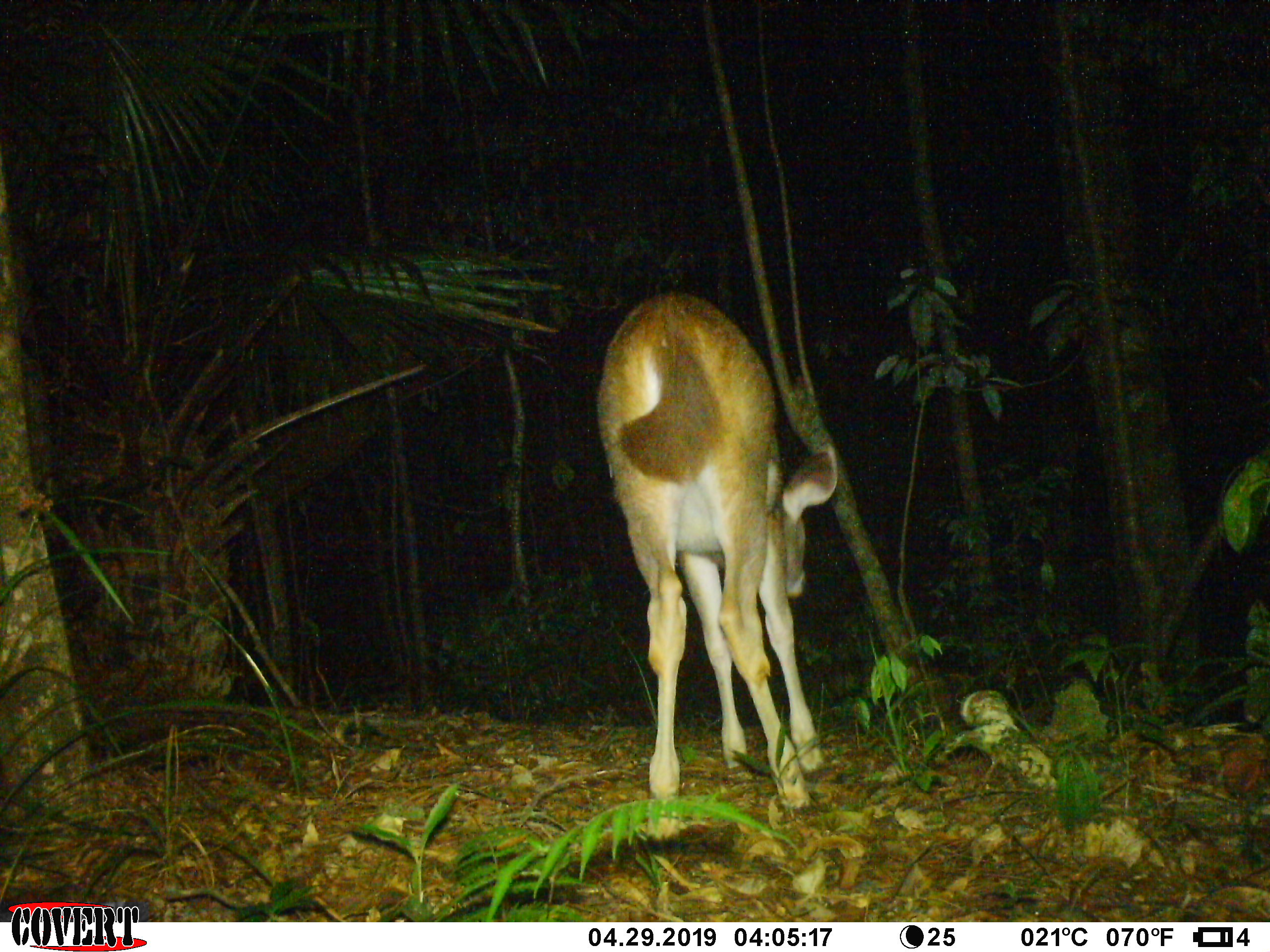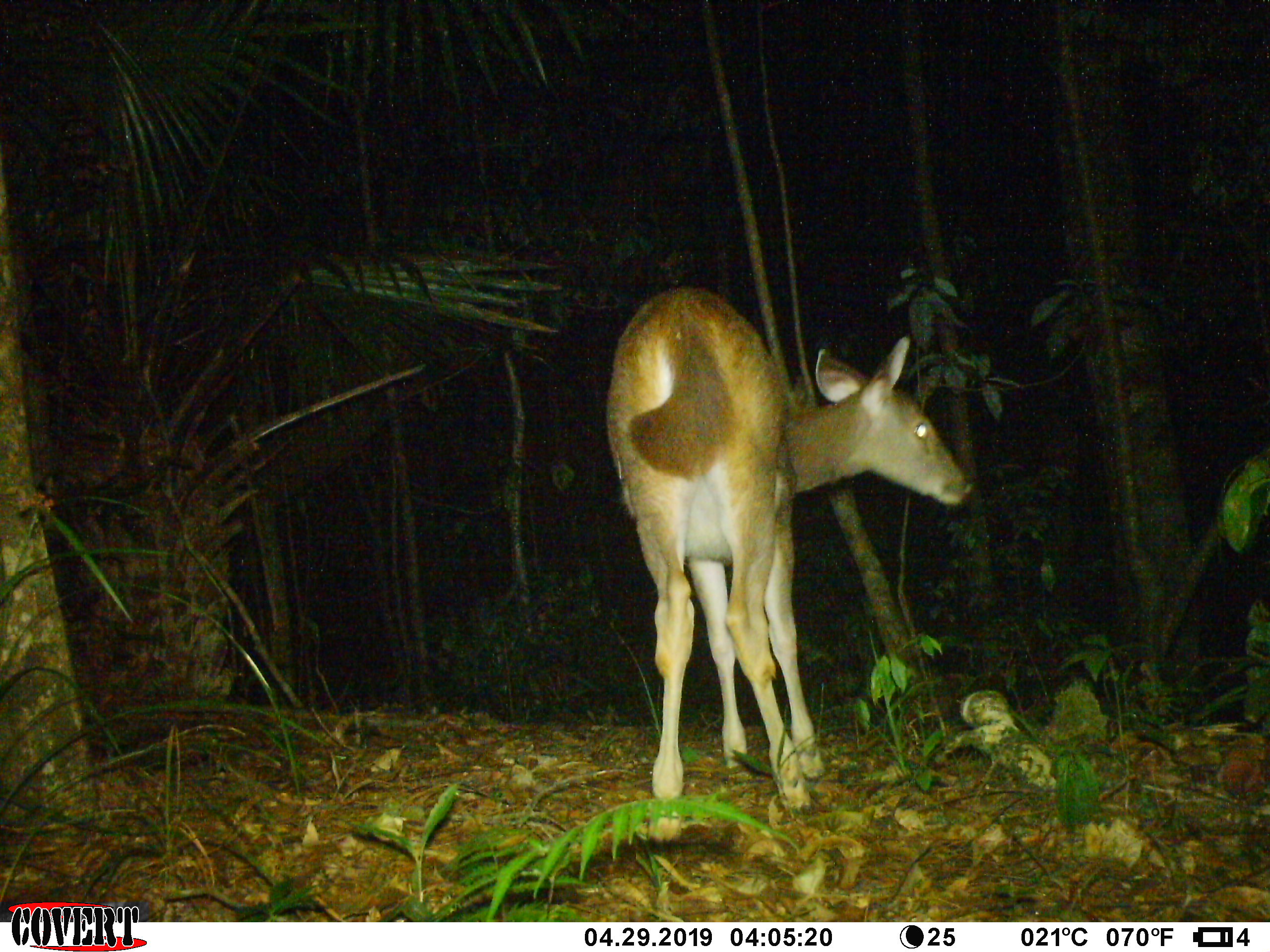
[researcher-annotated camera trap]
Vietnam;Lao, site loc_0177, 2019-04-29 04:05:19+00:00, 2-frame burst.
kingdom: Animalia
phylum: Chordata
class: Mammalia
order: Artiodactyla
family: Cervidae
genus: Rusa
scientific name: Rusa unicolor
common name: sambar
Sambar (Rusa unicolor). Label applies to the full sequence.